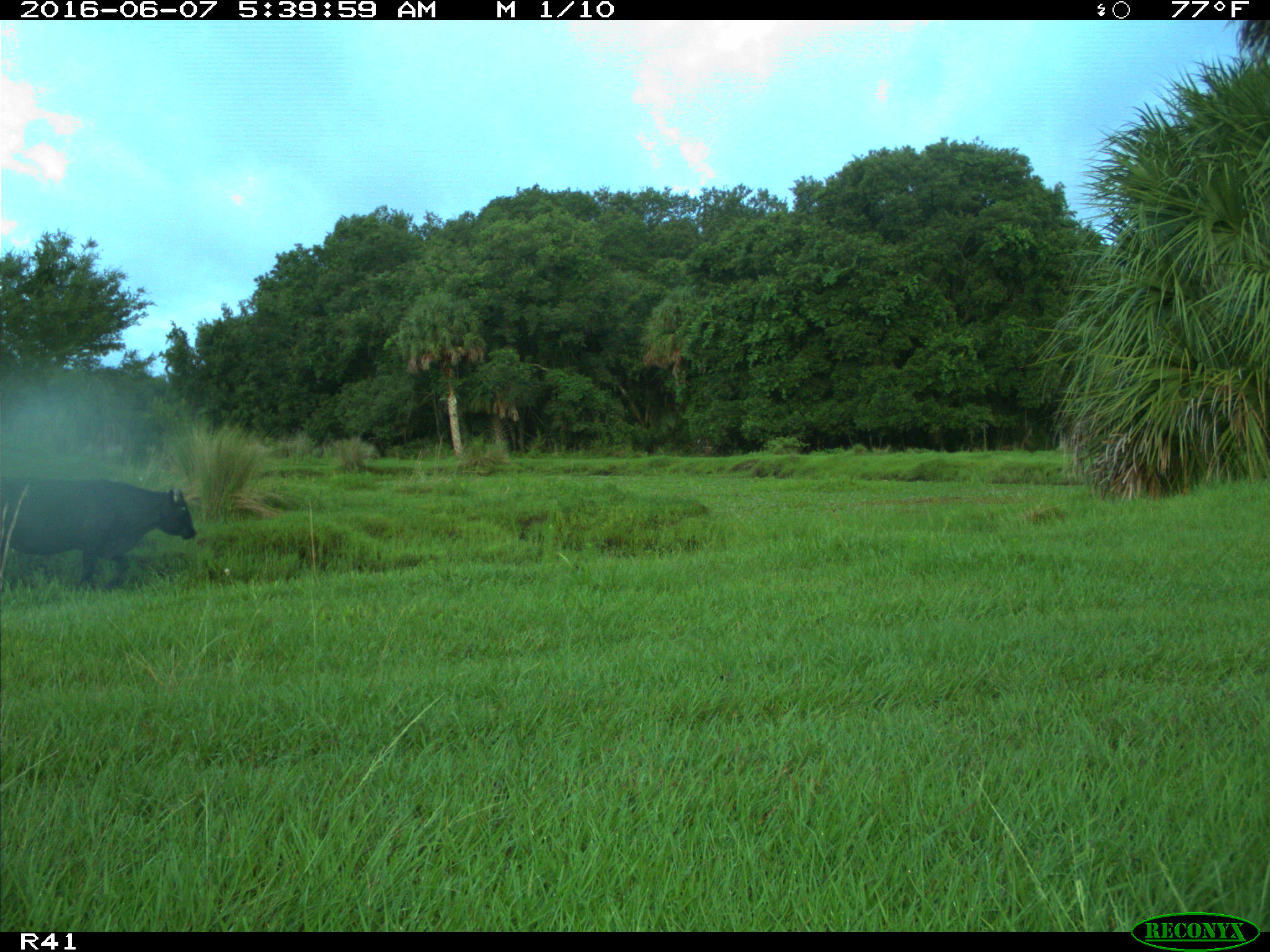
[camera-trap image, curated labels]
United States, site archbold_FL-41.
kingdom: Animalia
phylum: Chordata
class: Mammalia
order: Artiodactyla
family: Bovidae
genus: Bos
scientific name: Bos taurus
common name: domestic cow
Bos taurus (domestic cow).